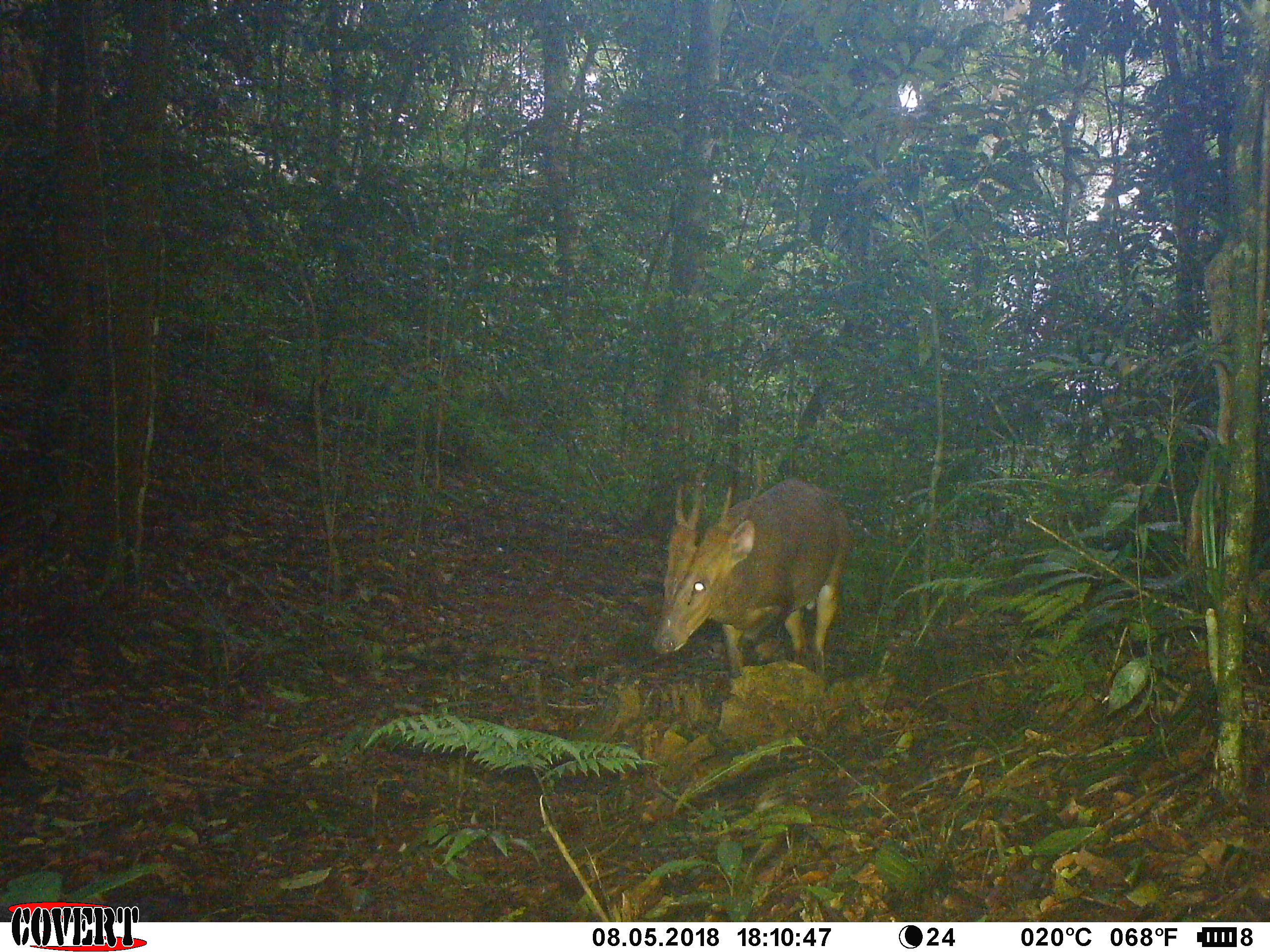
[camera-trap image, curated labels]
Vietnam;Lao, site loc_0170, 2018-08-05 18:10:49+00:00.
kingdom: Animalia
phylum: Chordata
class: Mammalia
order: Artiodactyla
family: Cervidae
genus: Muntiacus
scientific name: Muntiacus vuquangensis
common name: large-antlered muntjac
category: large antlered muntjac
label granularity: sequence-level